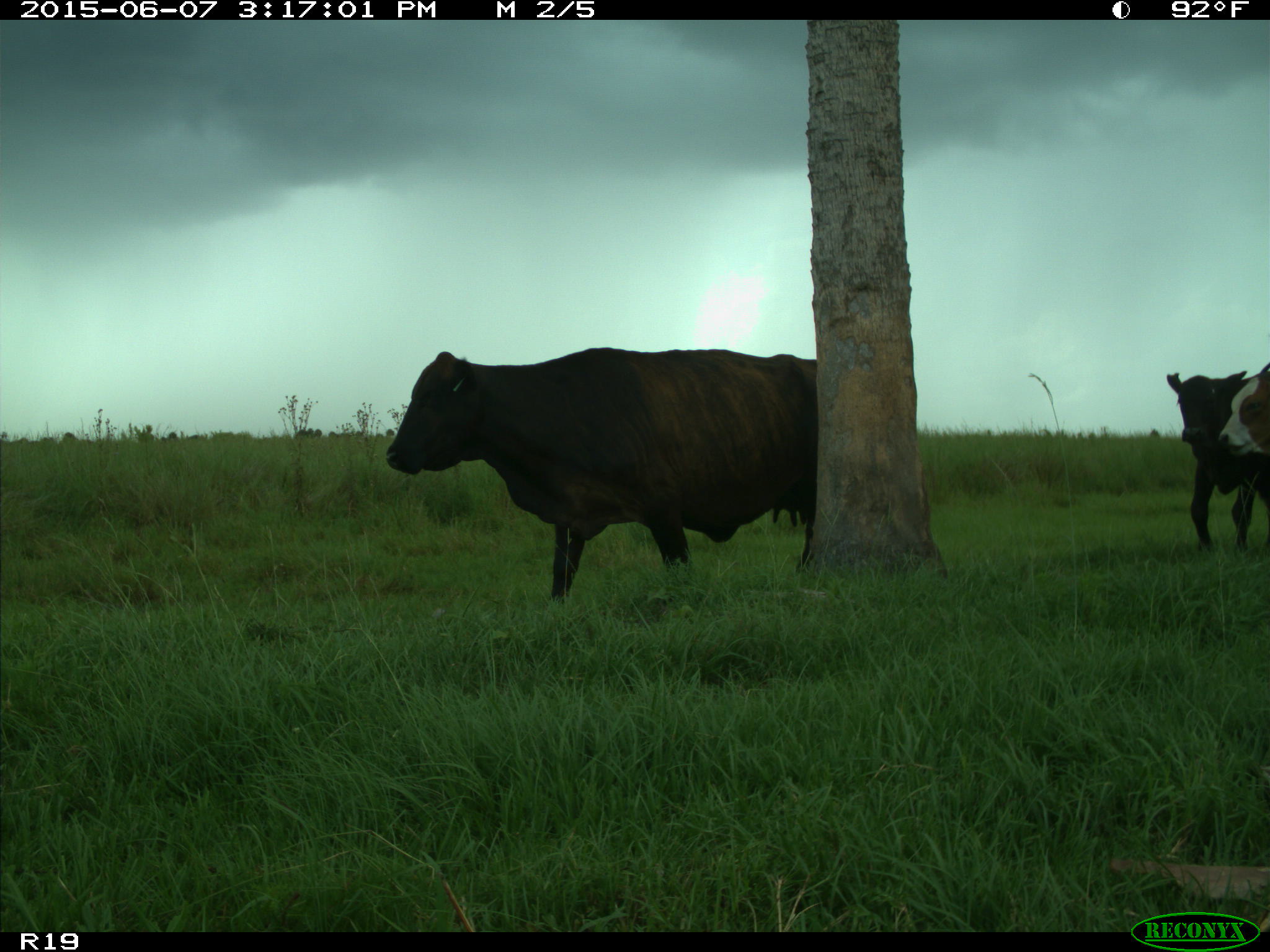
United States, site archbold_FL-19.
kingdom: Animalia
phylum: Chordata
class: Mammalia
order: Artiodactyla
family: Bovidae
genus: Bos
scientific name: Bos taurus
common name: domestic cow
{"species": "Bos taurus (domestic cow)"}